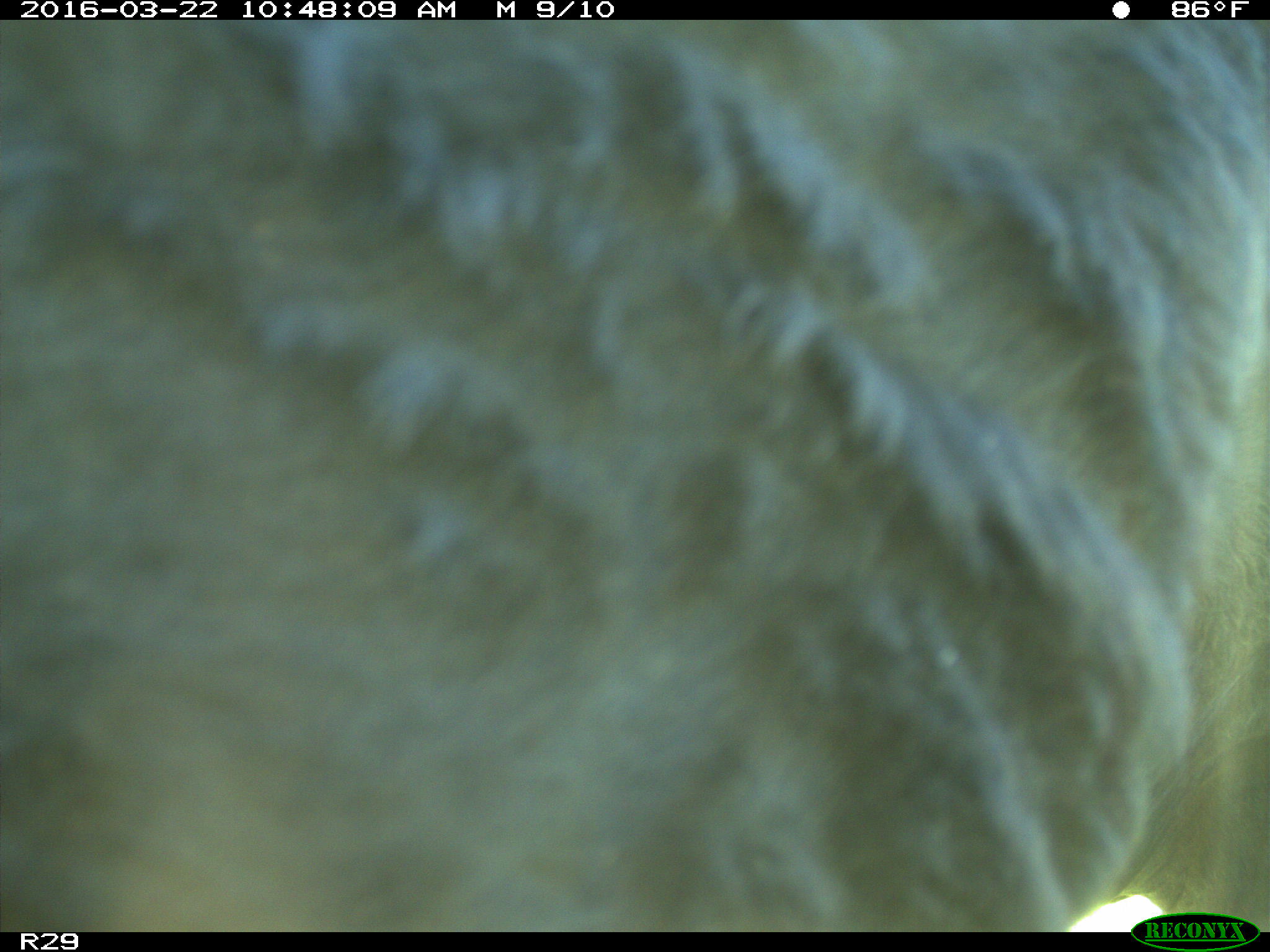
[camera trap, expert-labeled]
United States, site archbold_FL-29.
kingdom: Animalia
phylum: Chordata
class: Mammalia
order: Artiodactyla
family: Bovidae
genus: Bos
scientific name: Bos taurus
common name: domestic cow